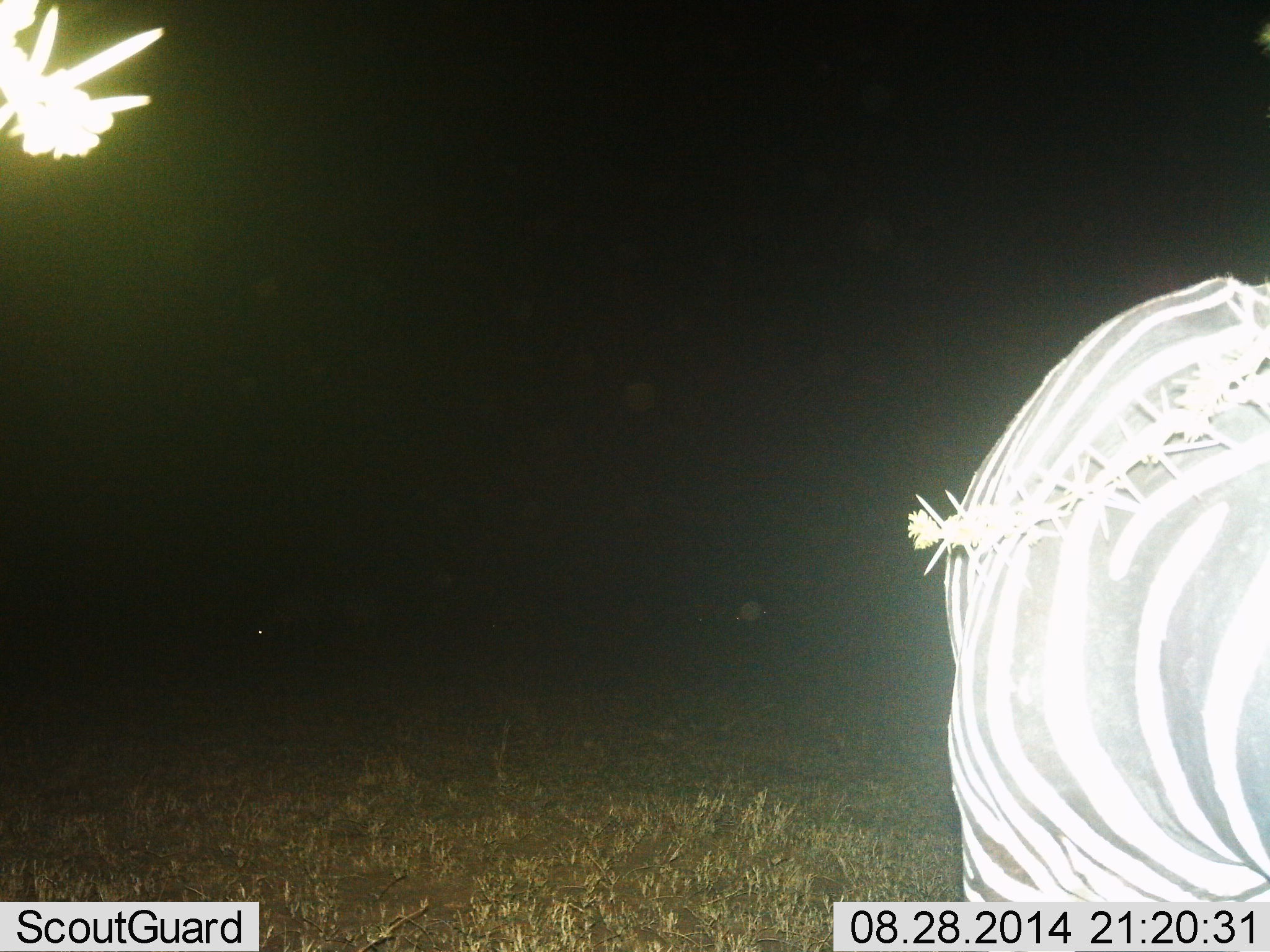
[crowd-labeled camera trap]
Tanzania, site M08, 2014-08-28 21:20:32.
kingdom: Animalia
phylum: Chordata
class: Mammalia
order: Perissodactyla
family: Equidae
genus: Equus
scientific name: Equus quagga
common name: plains zebra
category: zebra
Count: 1.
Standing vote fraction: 90%.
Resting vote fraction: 0%.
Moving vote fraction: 10%.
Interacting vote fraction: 0%.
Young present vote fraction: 0%.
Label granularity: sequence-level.